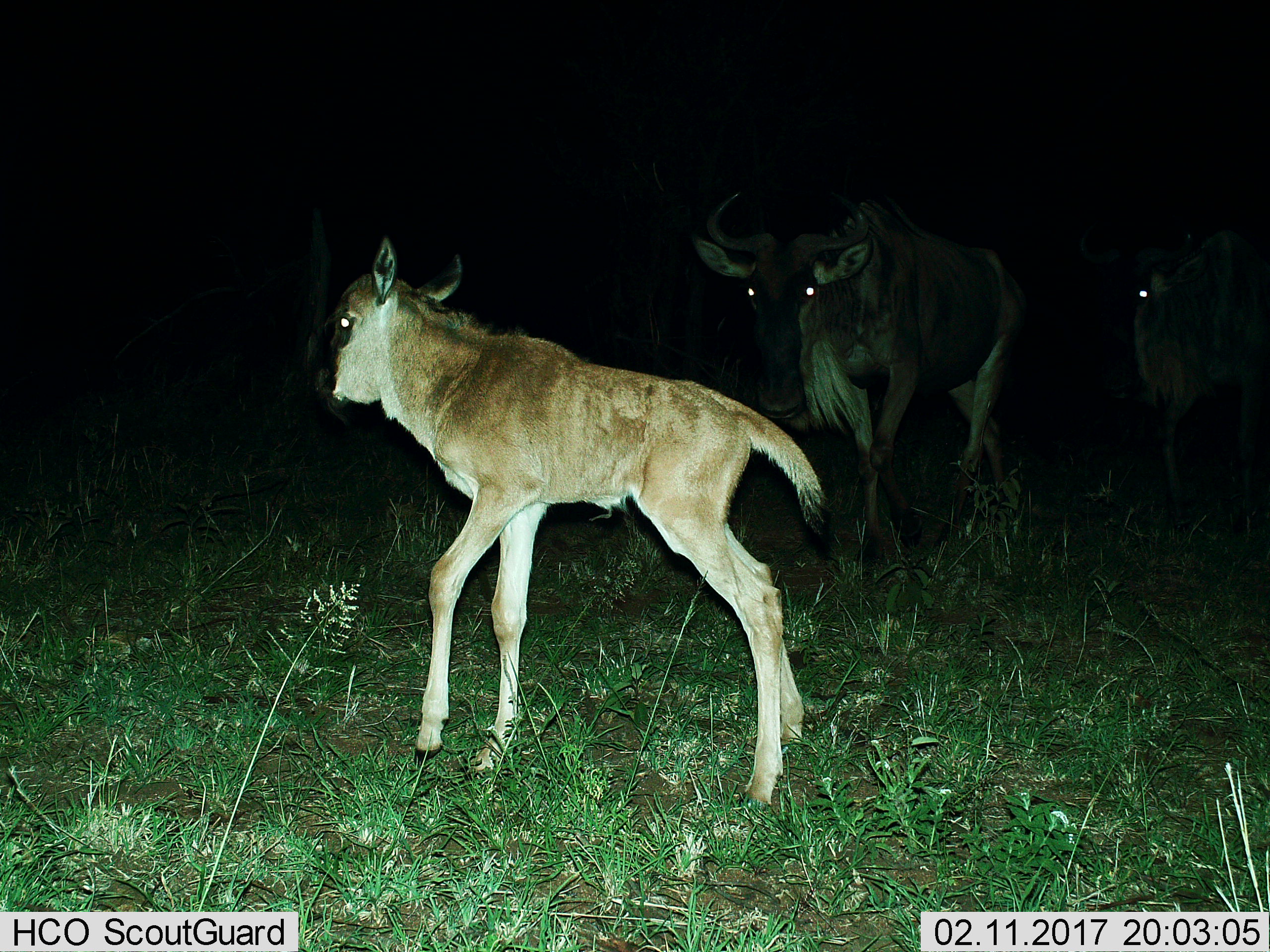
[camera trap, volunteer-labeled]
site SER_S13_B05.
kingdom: Animalia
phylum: Chordata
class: Mammalia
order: Artiodactyla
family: Bovidae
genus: Connochaetes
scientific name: Connochaetes taurinus taurinus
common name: blue wildebeest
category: wildebeestblue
Wildebeestblue (blue wildebeest) (Connochaetes taurinus taurinus), count 3. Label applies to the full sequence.